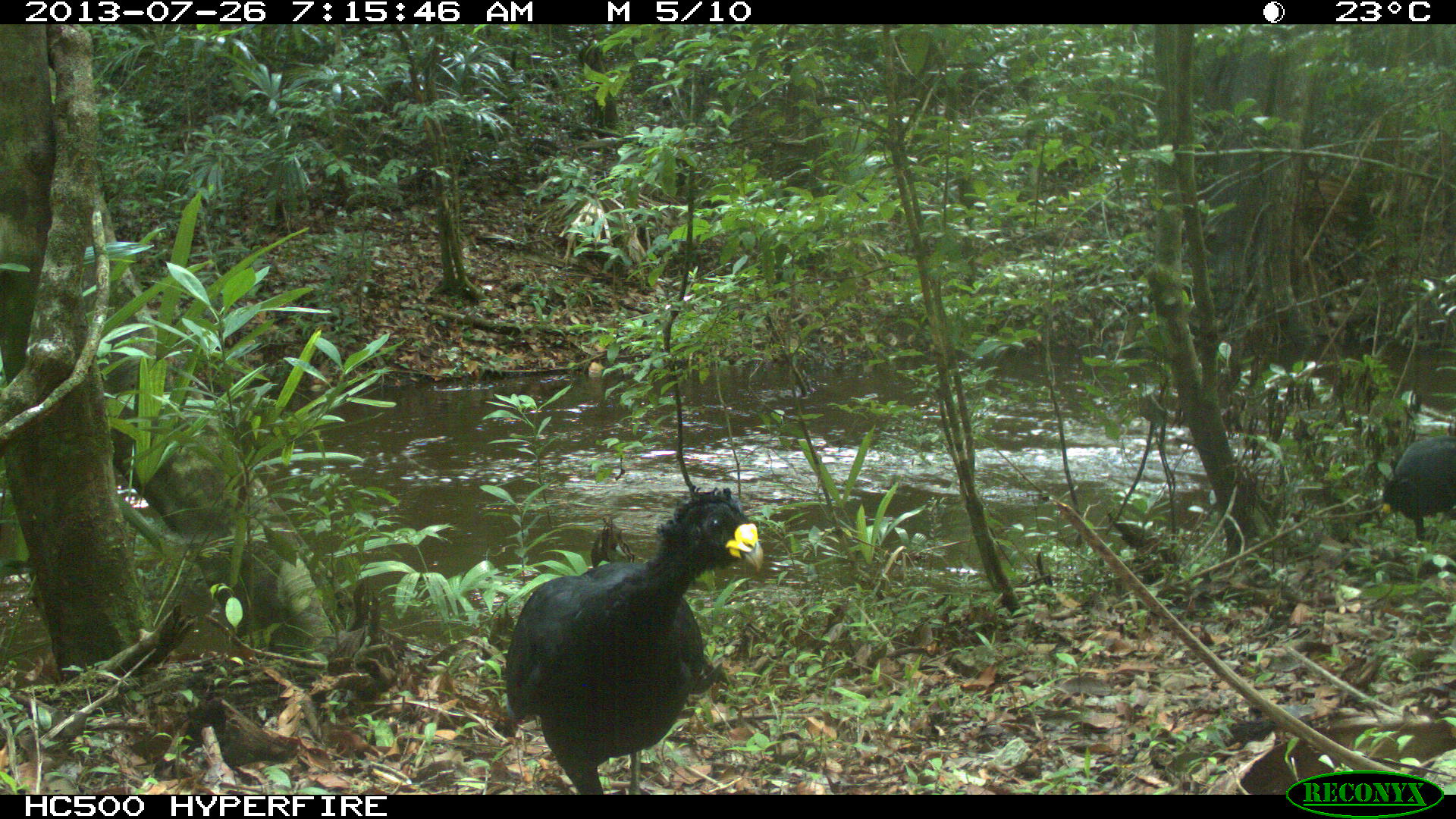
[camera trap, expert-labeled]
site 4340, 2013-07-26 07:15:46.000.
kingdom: Animalia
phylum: Chordata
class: Aves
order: Galliformes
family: Cracidae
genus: Crax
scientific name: Crax rubra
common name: great curassow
Crax rubra (great curassow), count 2, sex male.